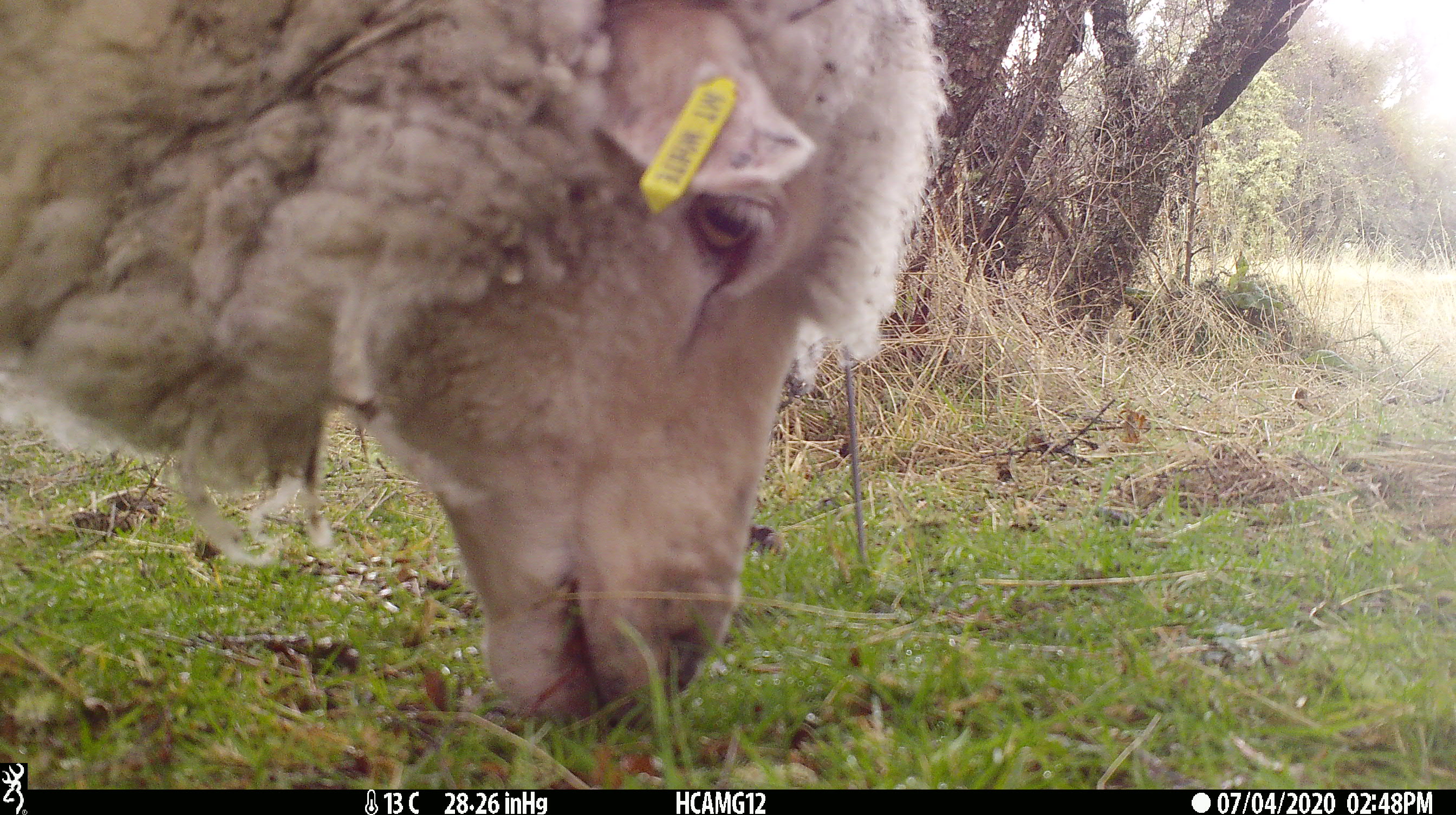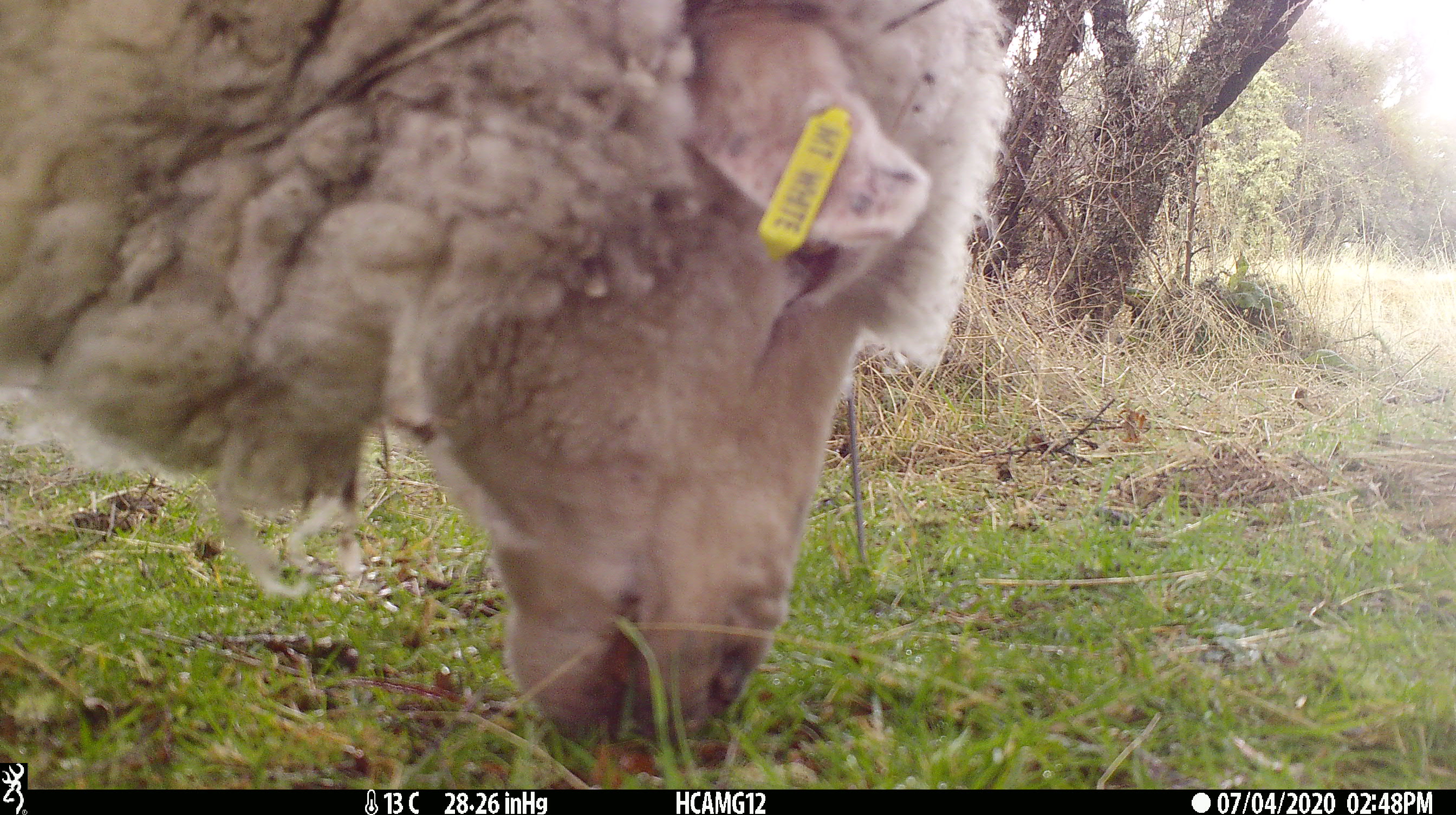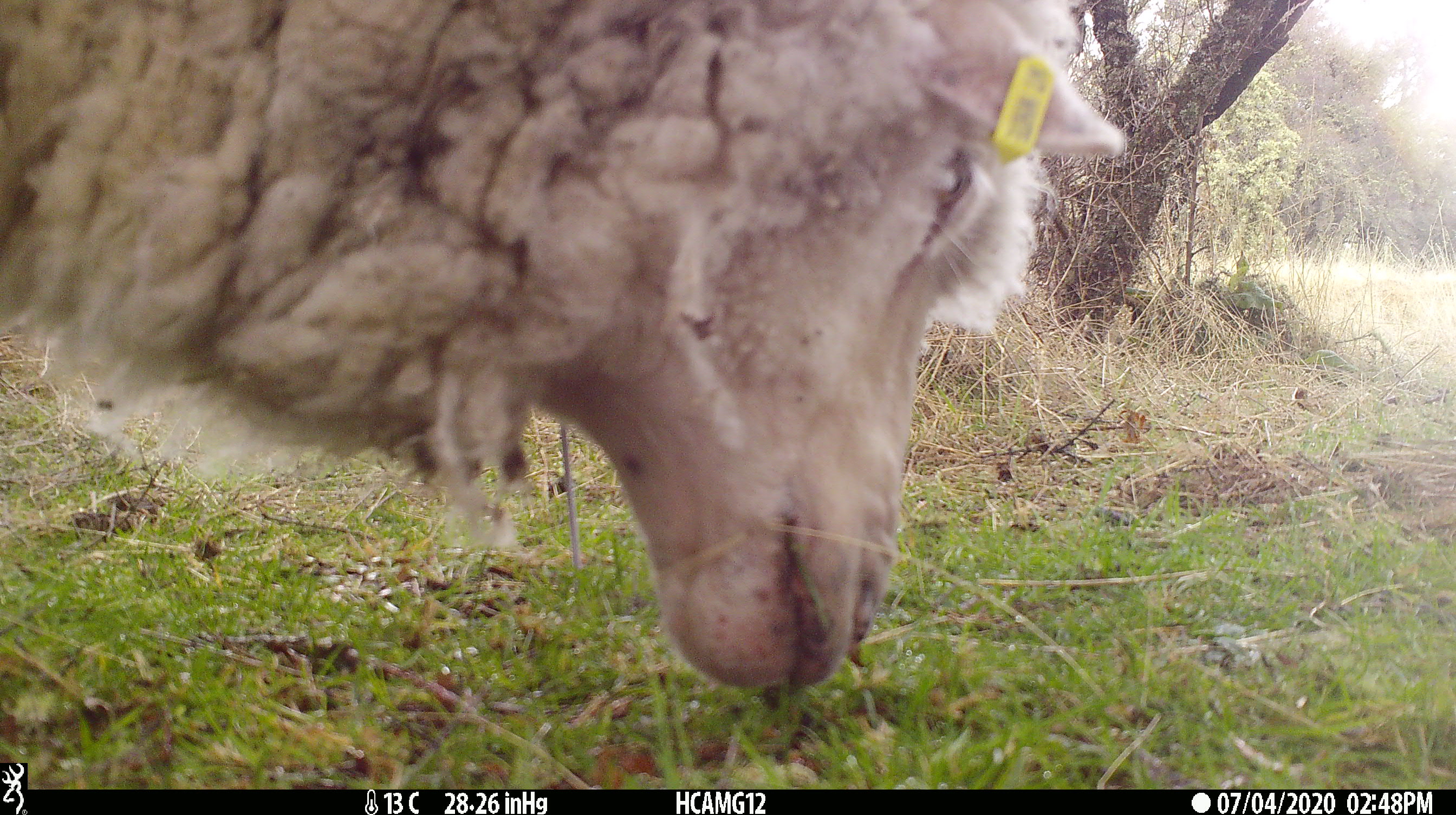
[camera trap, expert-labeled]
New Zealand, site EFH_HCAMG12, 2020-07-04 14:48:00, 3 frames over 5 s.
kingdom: Animalia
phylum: Chordata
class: Mammalia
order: Artiodactyla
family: Bovidae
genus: Ovis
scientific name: Ovis aries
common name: domestic sheep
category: sheep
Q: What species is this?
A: Sheep (domestic sheep) (Ovis aries).